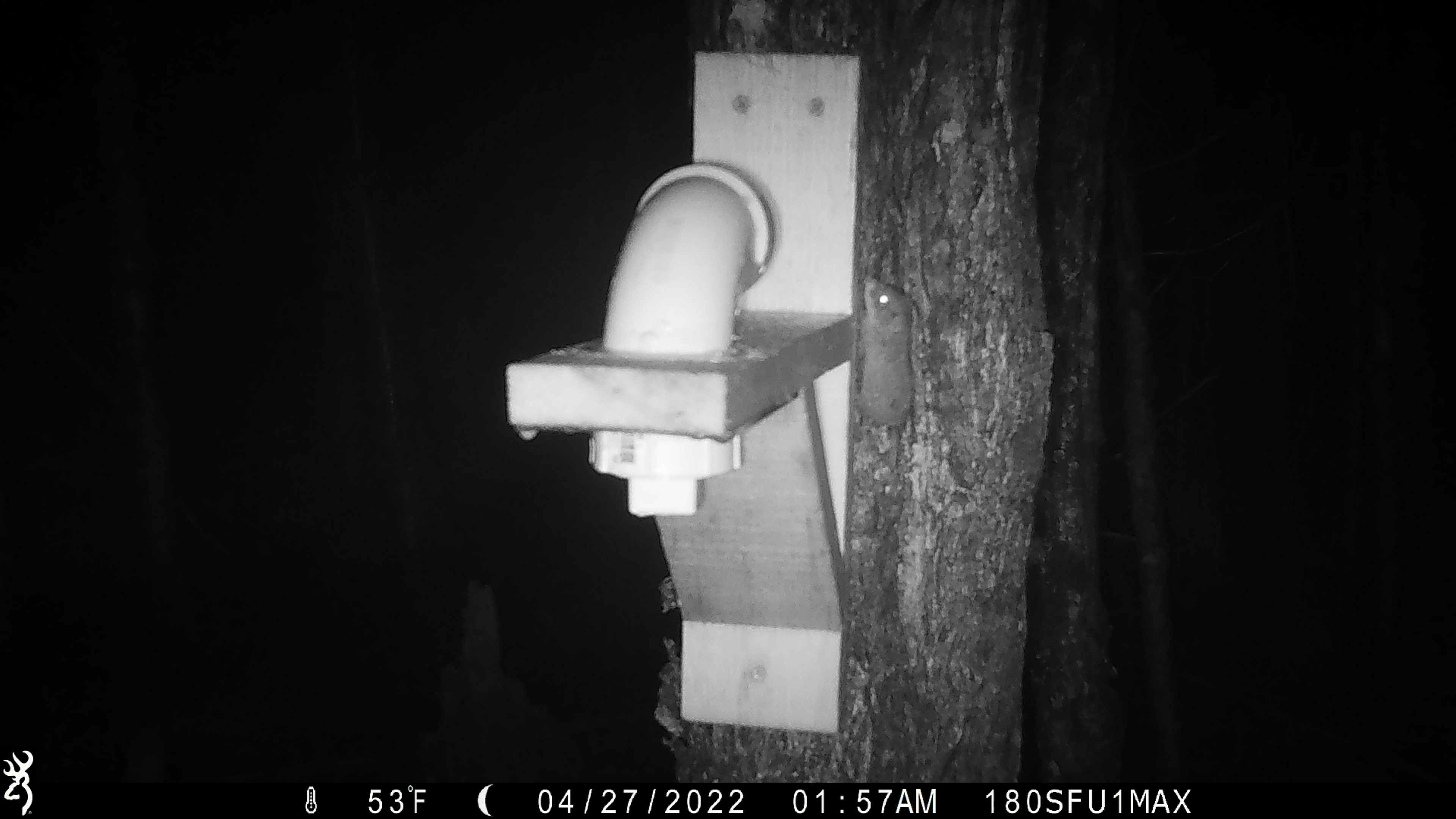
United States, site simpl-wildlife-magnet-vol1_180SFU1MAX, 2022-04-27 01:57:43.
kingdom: Animalia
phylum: Chordata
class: Mammalia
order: Rodentia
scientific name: Rodentia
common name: mouse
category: mouse sp.